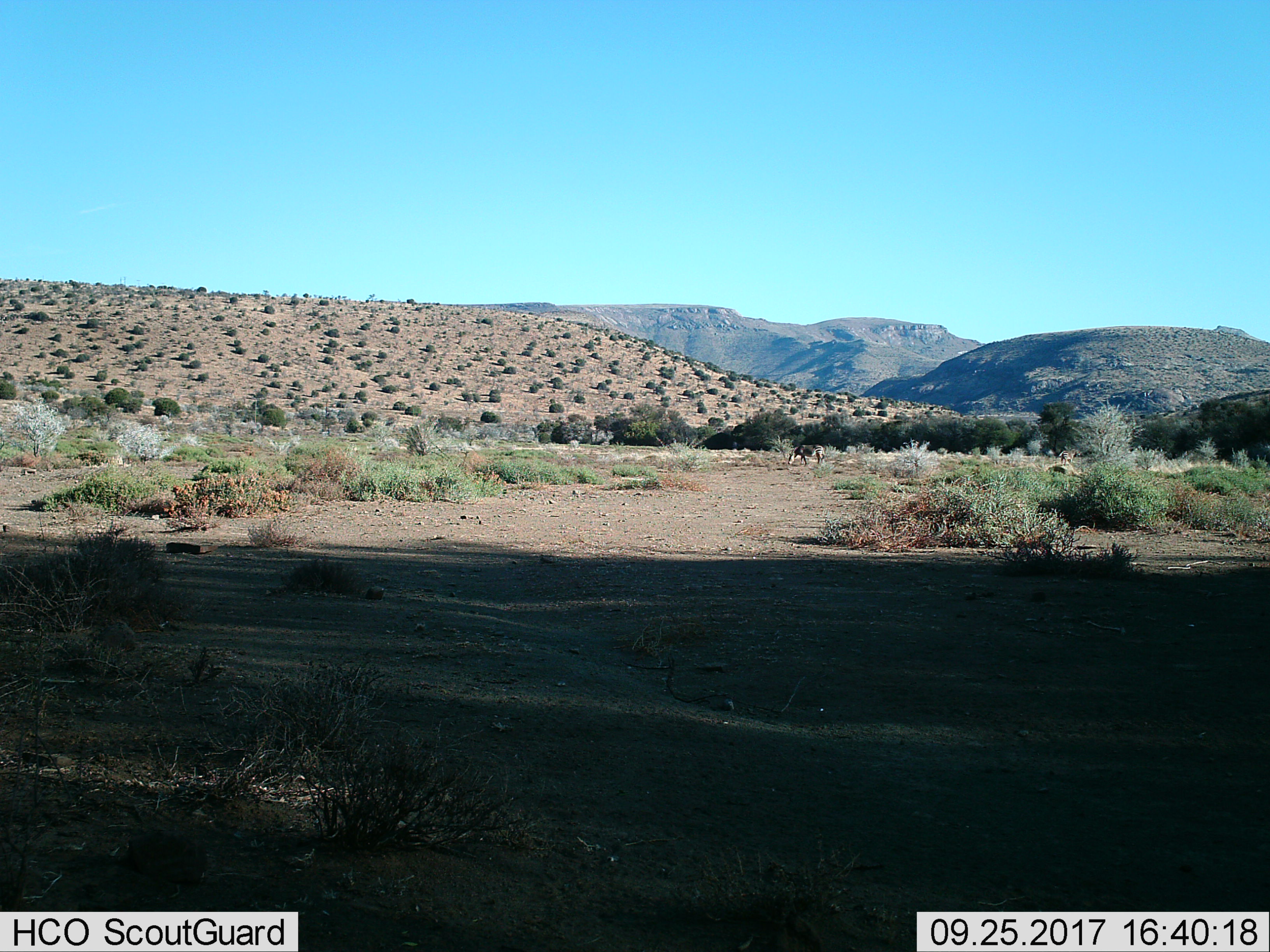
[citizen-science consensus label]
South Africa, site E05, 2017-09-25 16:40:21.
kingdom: Animalia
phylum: Chordata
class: Mammalia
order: Perissodactyla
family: Equidae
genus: Equus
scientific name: Equus zebra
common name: mountain zebra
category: zebramountain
Zebramountain (mountain zebra) (Equus zebra), count 2. Behavior (volunteer vote fractions): standing 25%, resting 0%, moving 25%, interacting 0%. Young present (vote fraction): 0%. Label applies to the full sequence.